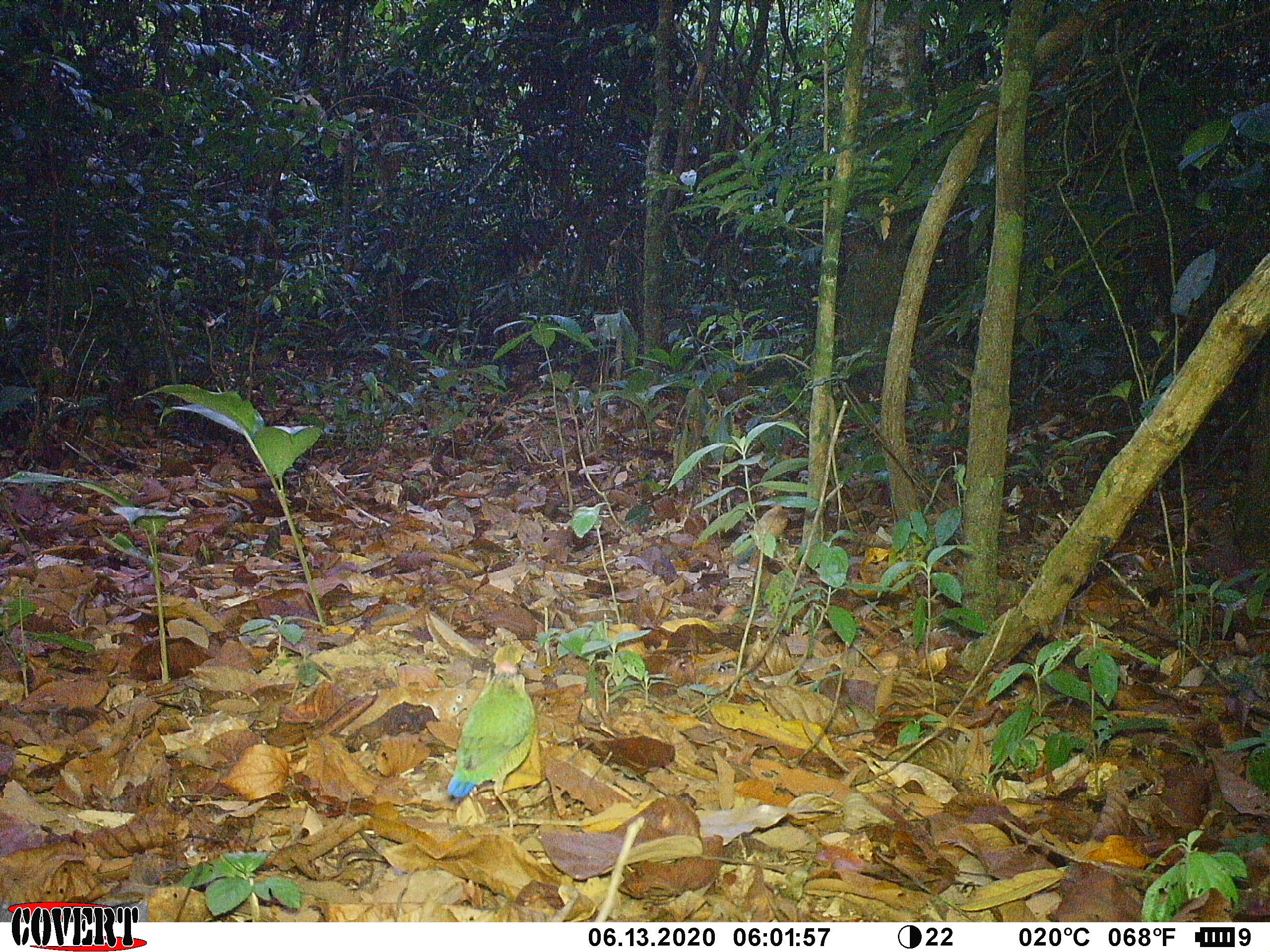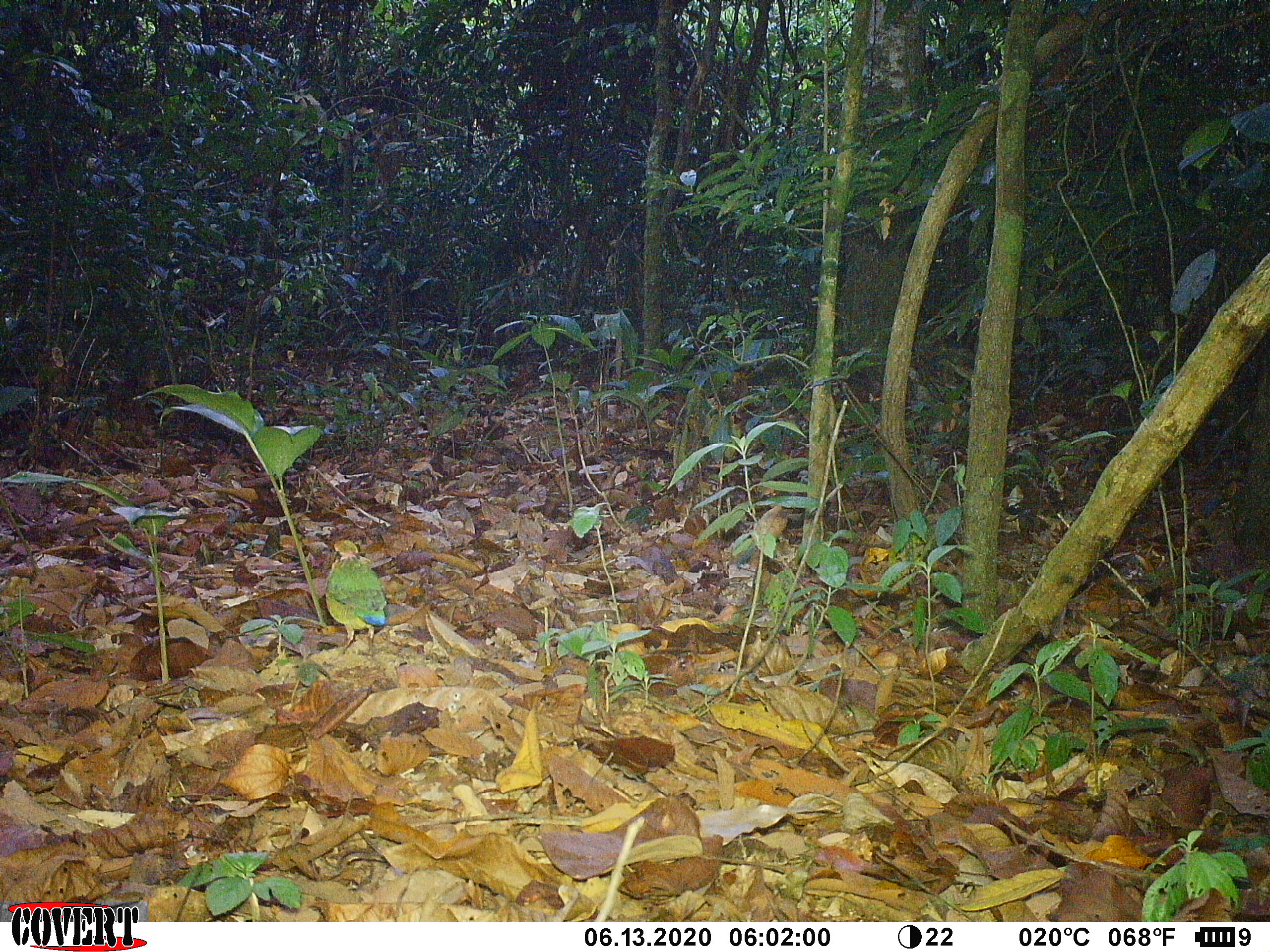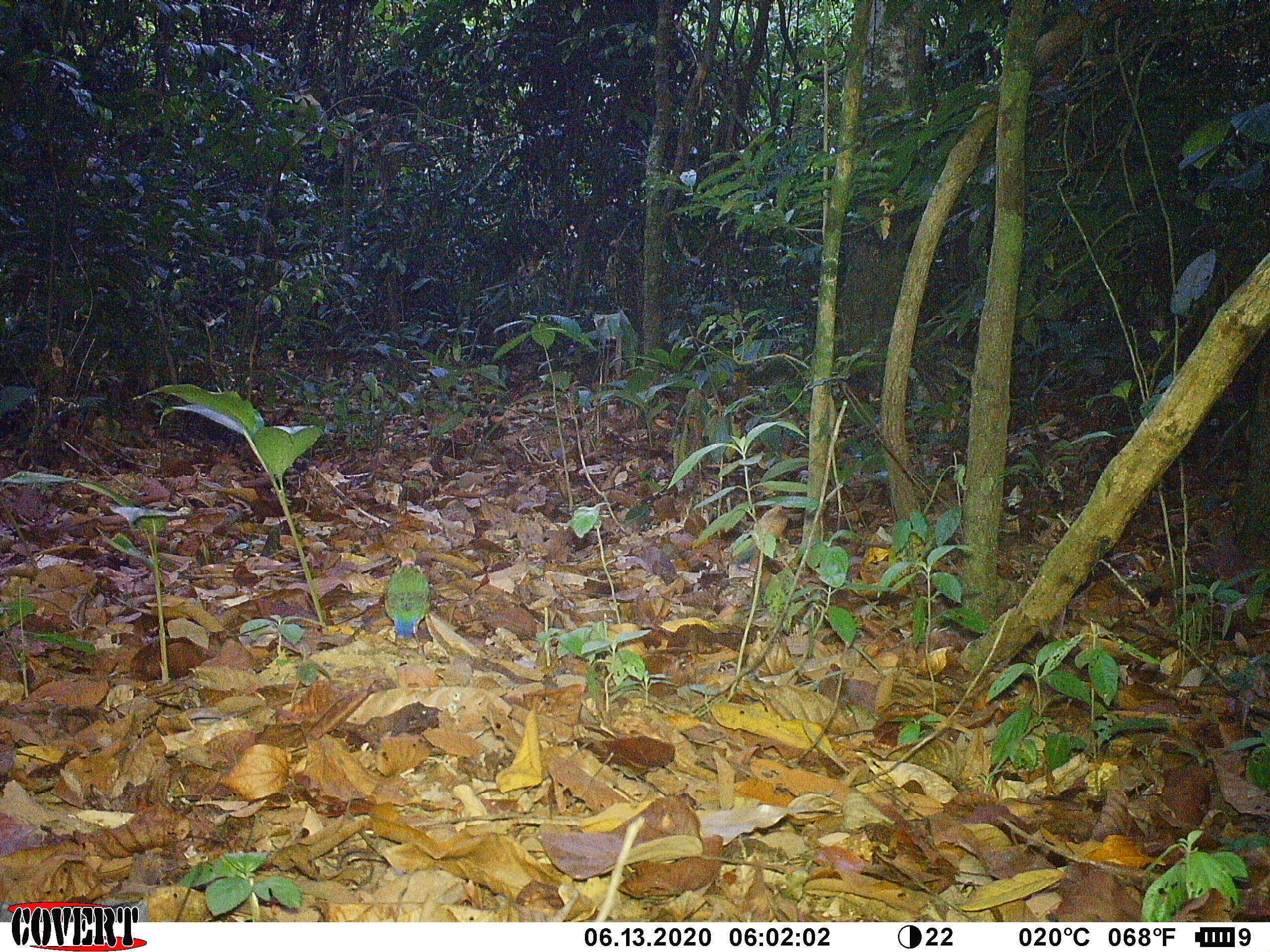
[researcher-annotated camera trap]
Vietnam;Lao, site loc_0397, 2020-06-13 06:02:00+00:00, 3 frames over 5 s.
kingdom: Animalia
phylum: Chordata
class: Aves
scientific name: Aves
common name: bird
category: unidentified bird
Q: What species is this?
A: Unidentified bird (bird) (Aves).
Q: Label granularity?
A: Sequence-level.